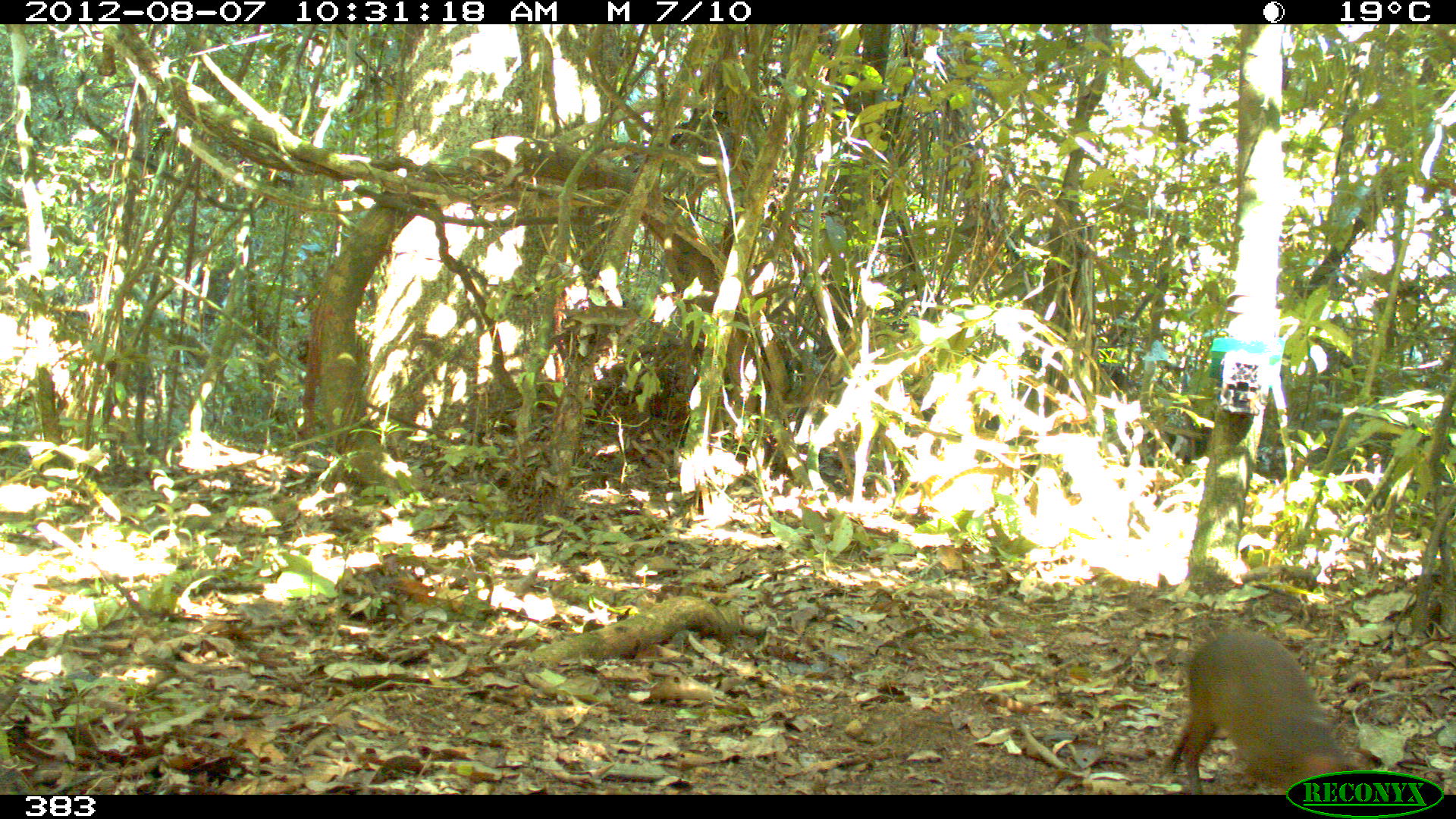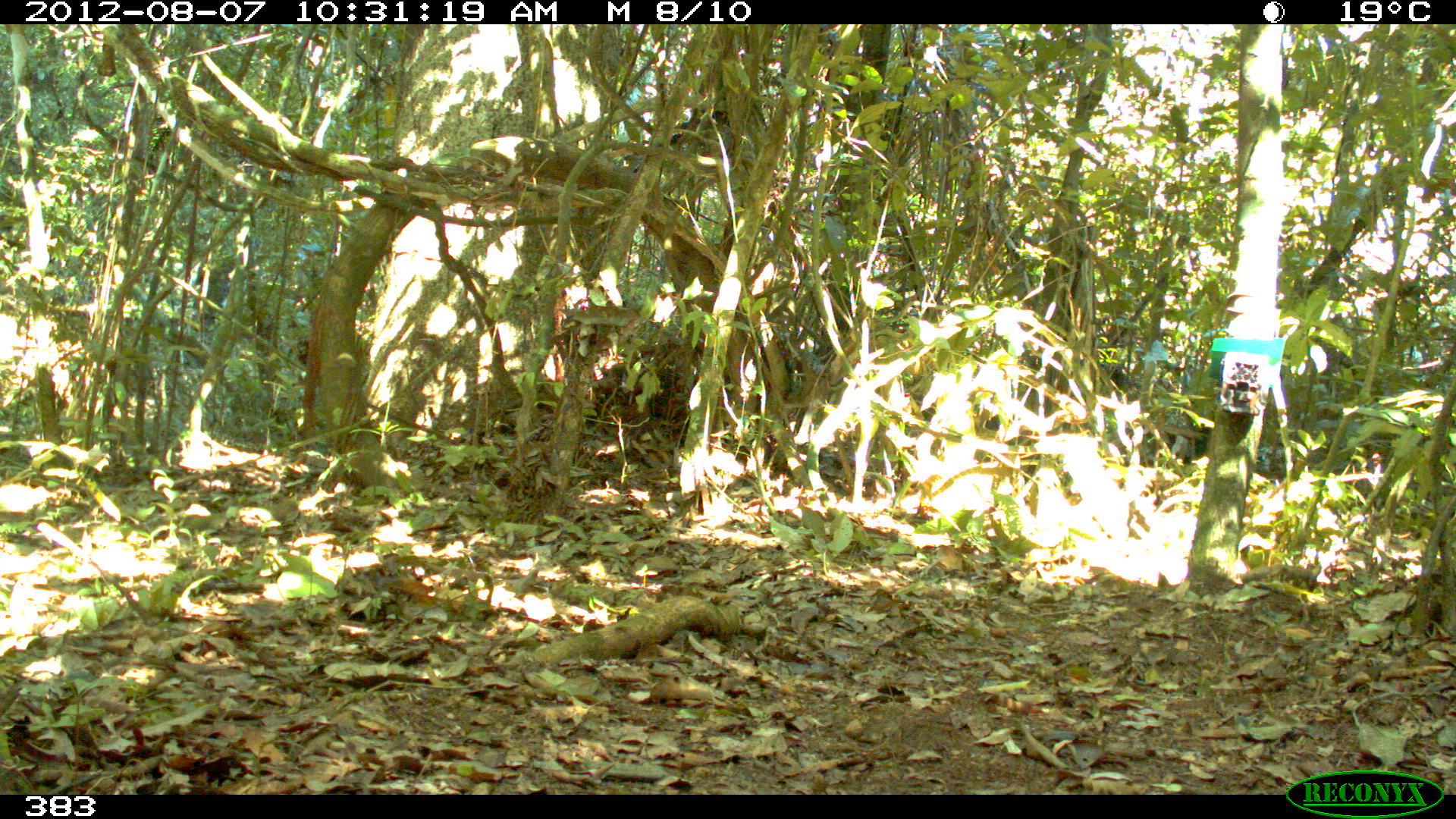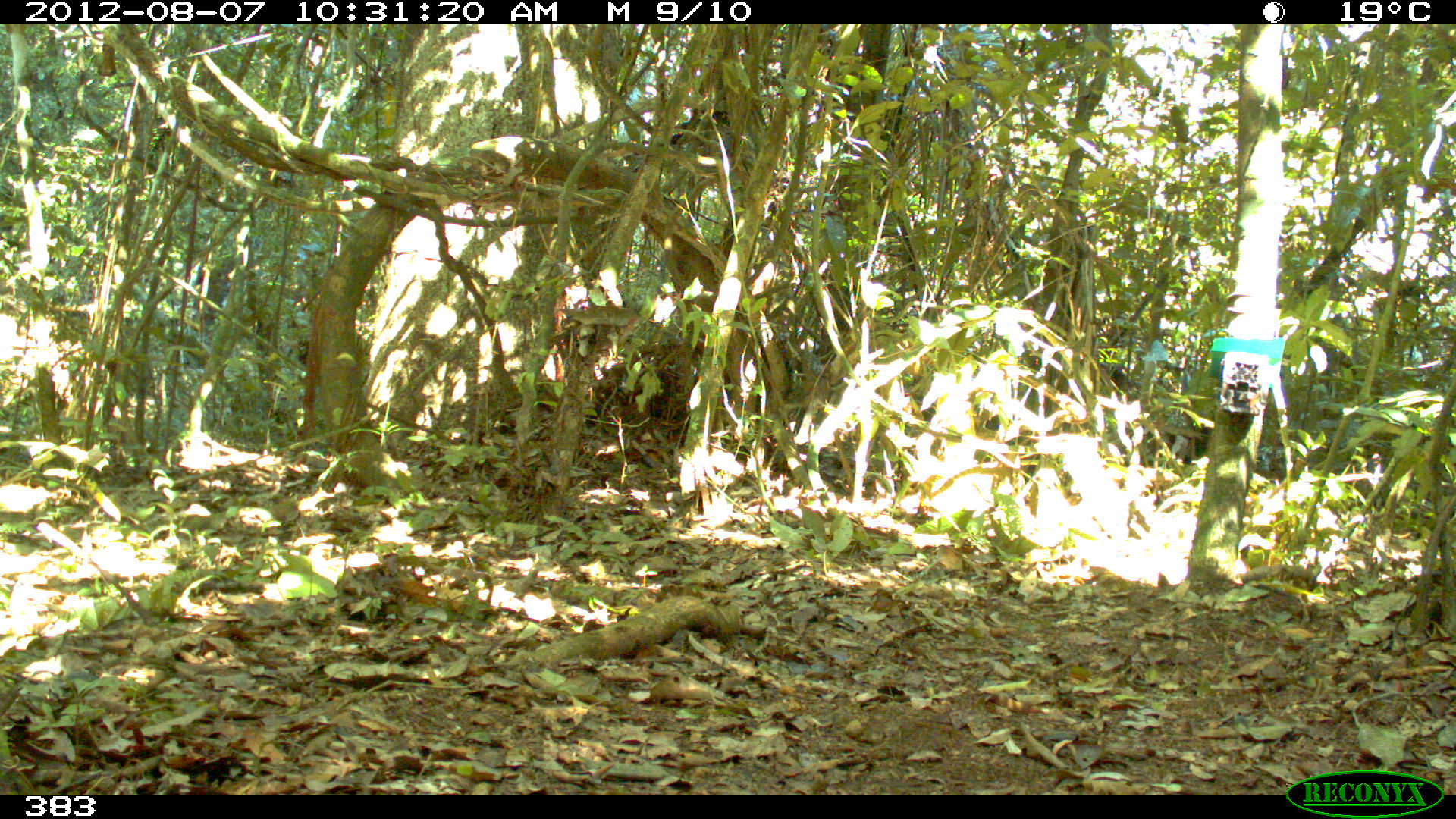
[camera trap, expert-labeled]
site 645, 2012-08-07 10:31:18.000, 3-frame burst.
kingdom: Animalia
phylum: Chordata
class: Mammalia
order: Rodentia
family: Dasyproctidae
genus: Dasyprocta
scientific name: Dasyprocta punctata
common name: central american agouti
Dasyprocta punctata (central american agouti).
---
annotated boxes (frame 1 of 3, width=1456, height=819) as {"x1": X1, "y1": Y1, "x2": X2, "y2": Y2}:
dasyprocta punctata: {"x1": 1157, "y1": 630, "x2": 1342, "y2": 794}